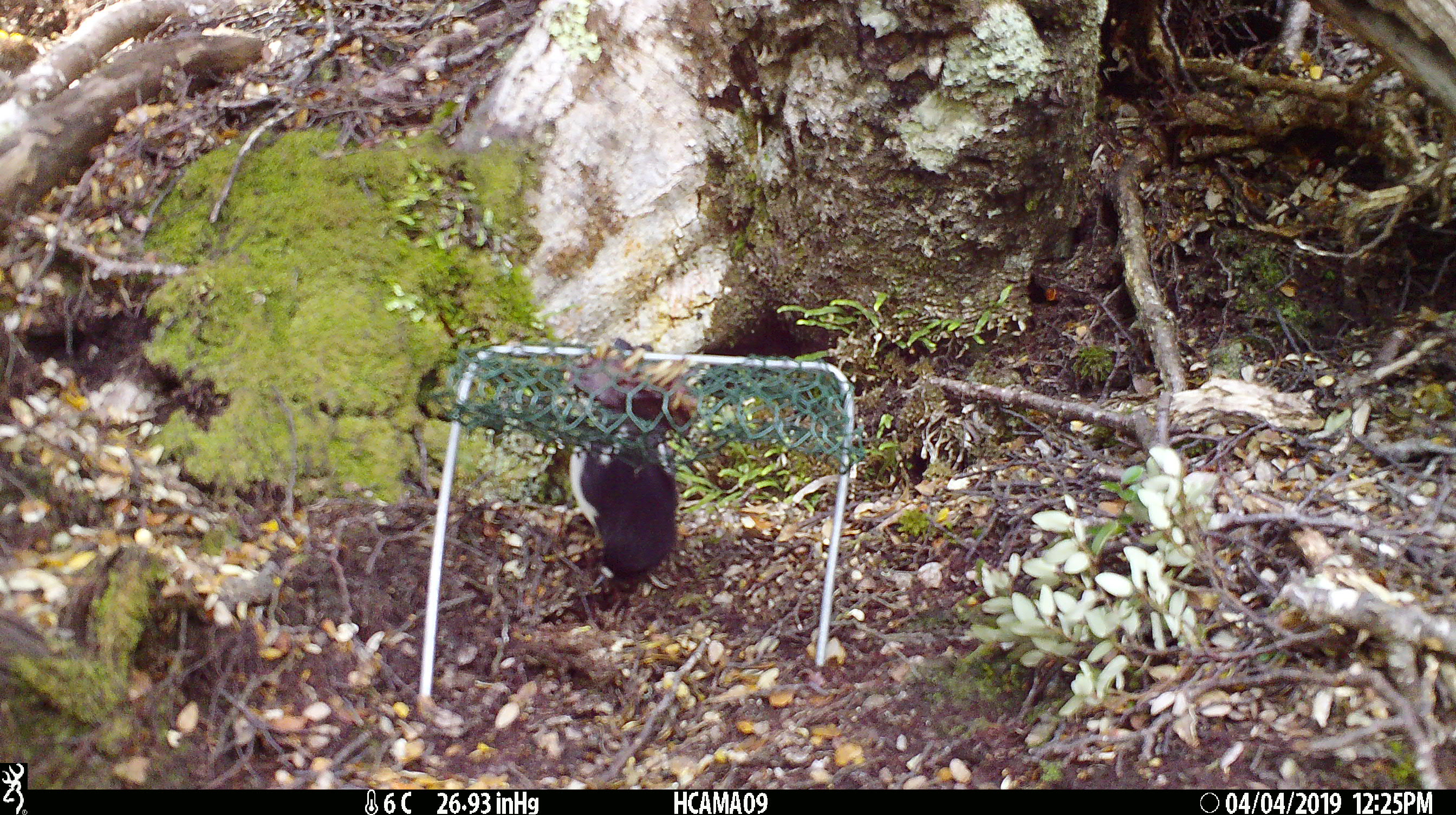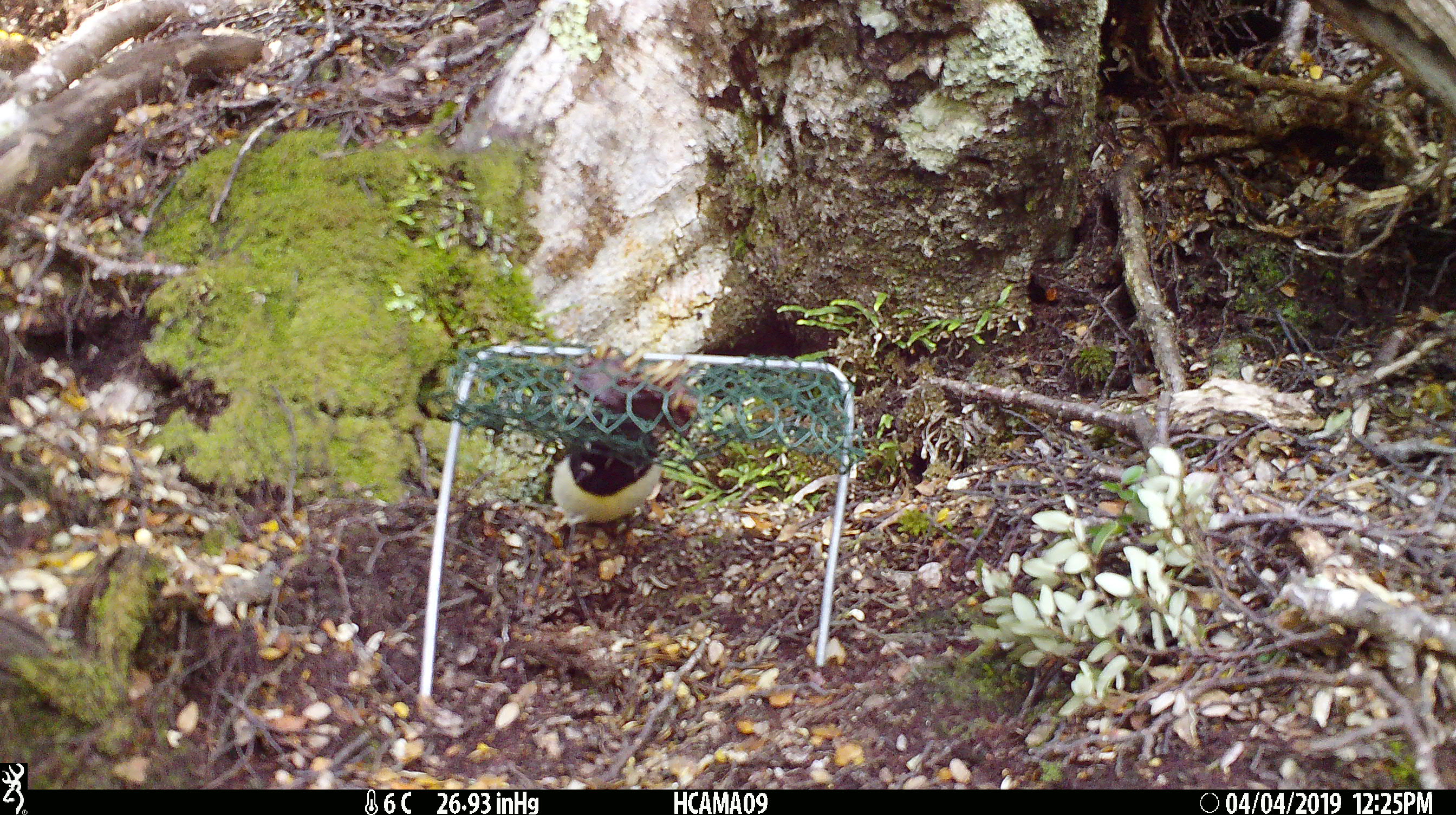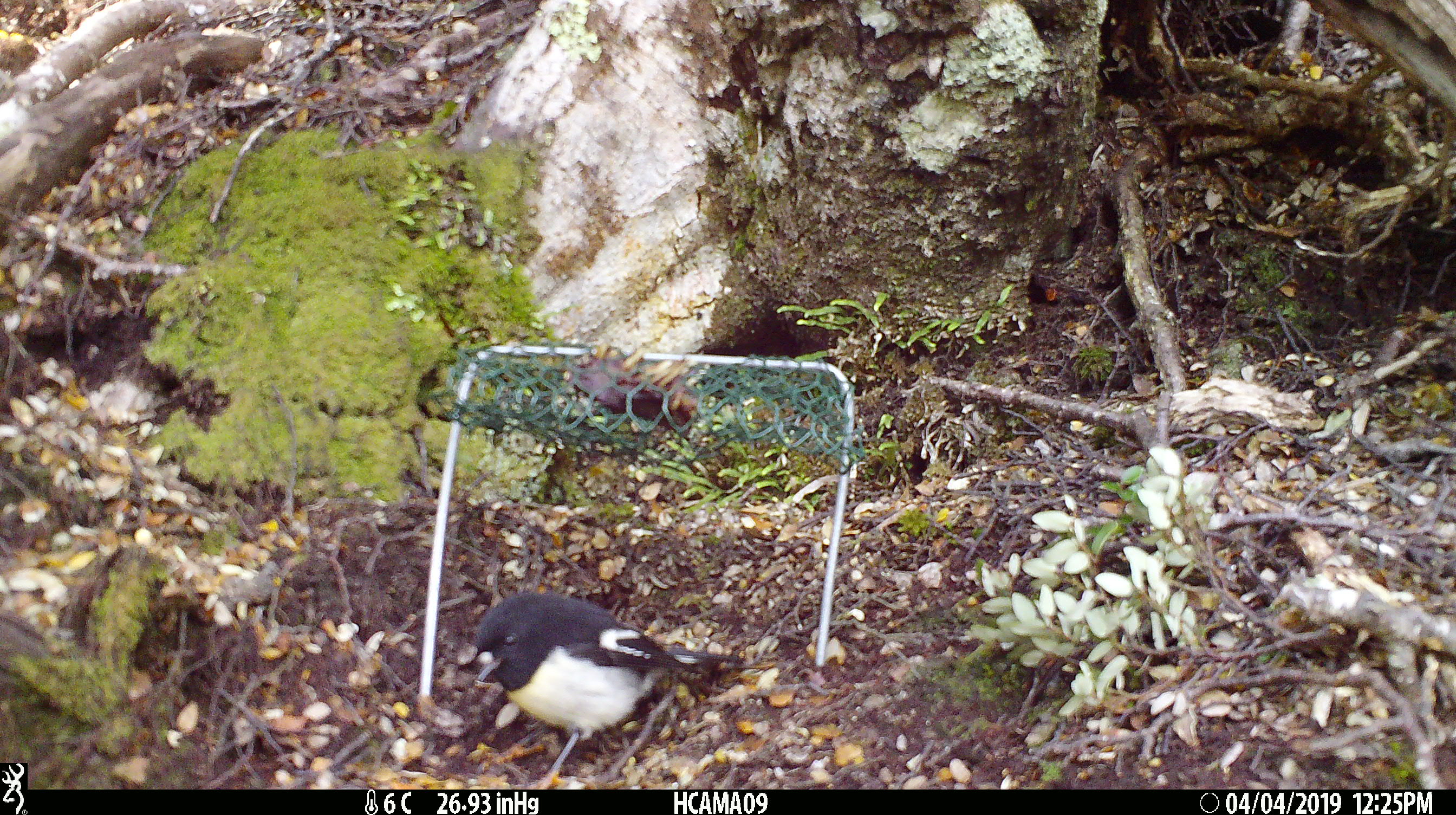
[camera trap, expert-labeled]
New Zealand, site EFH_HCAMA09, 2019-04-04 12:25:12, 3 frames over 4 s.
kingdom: Animalia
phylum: Chordata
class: Aves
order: Passeriformes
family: Petroicidae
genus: Petroica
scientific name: Petroica macrocephala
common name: tomtit